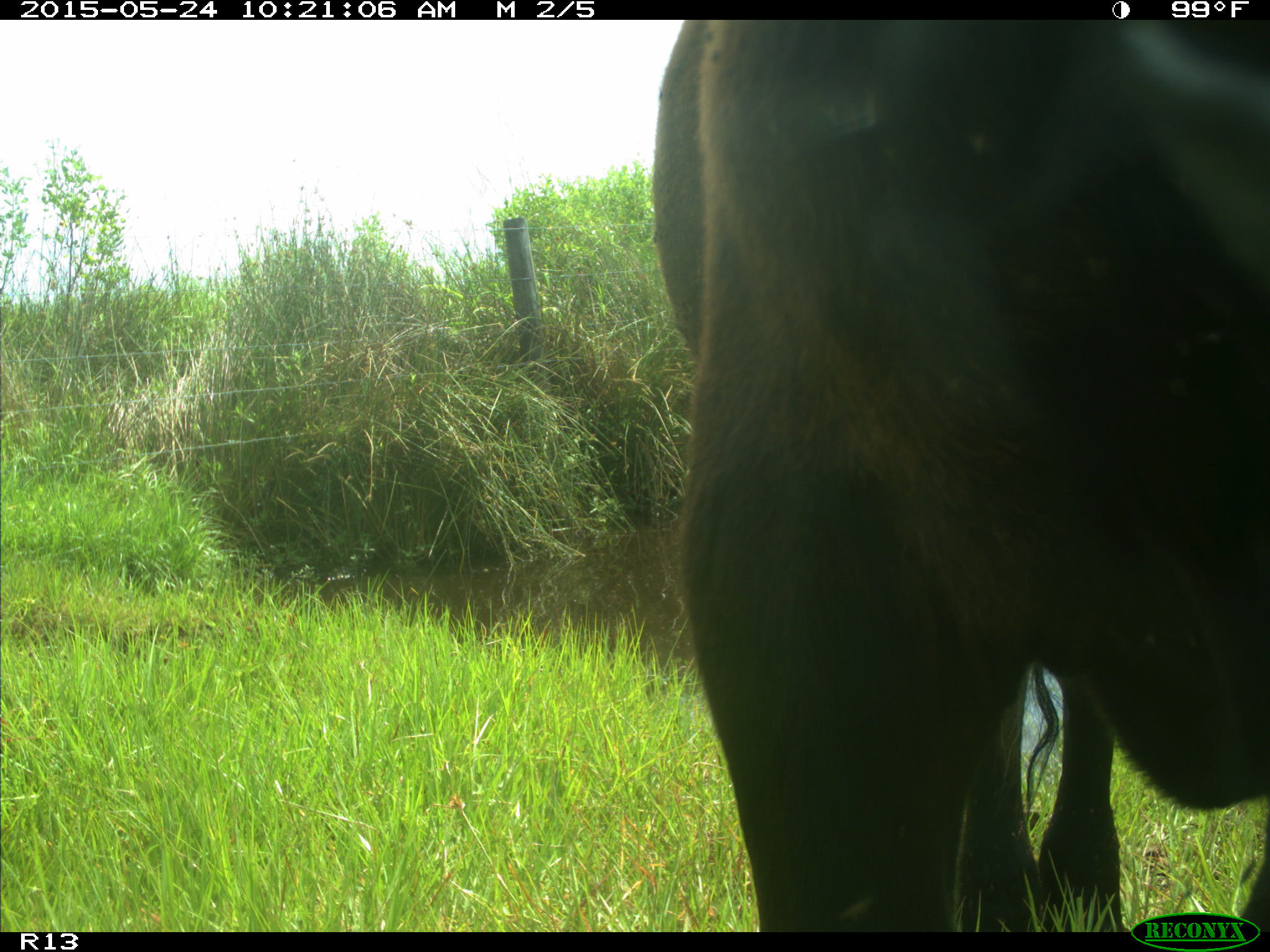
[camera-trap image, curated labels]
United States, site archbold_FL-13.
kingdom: Animalia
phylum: Chordata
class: Mammalia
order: Artiodactyla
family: Bovidae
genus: Bos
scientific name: Bos taurus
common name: domestic cow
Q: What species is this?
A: Bos taurus (domestic cow).